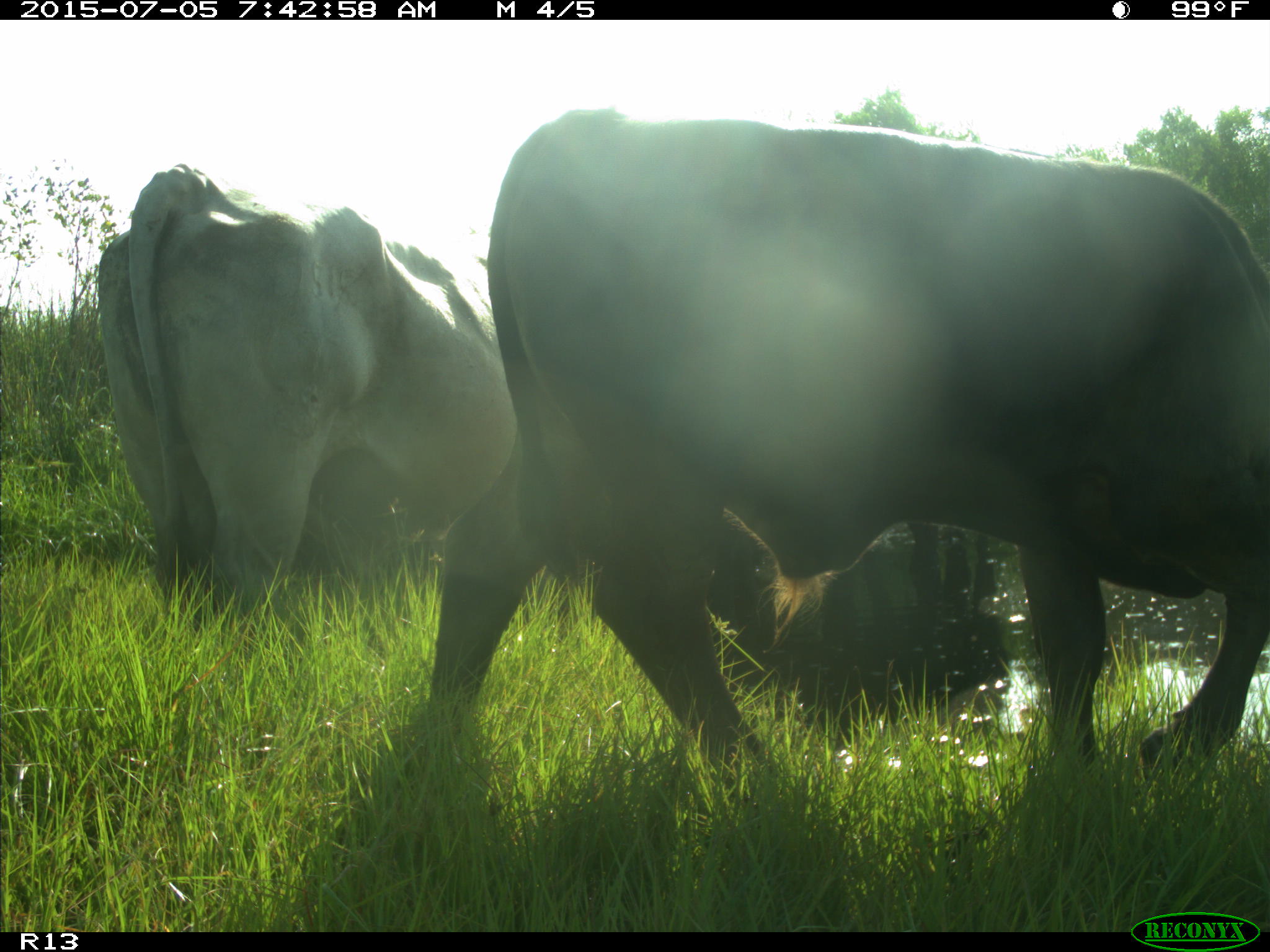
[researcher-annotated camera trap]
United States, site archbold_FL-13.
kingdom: Animalia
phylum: Chordata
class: Mammalia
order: Artiodactyla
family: Bovidae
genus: Bos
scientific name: Bos taurus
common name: domestic cow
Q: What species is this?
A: Bos taurus (domestic cow).